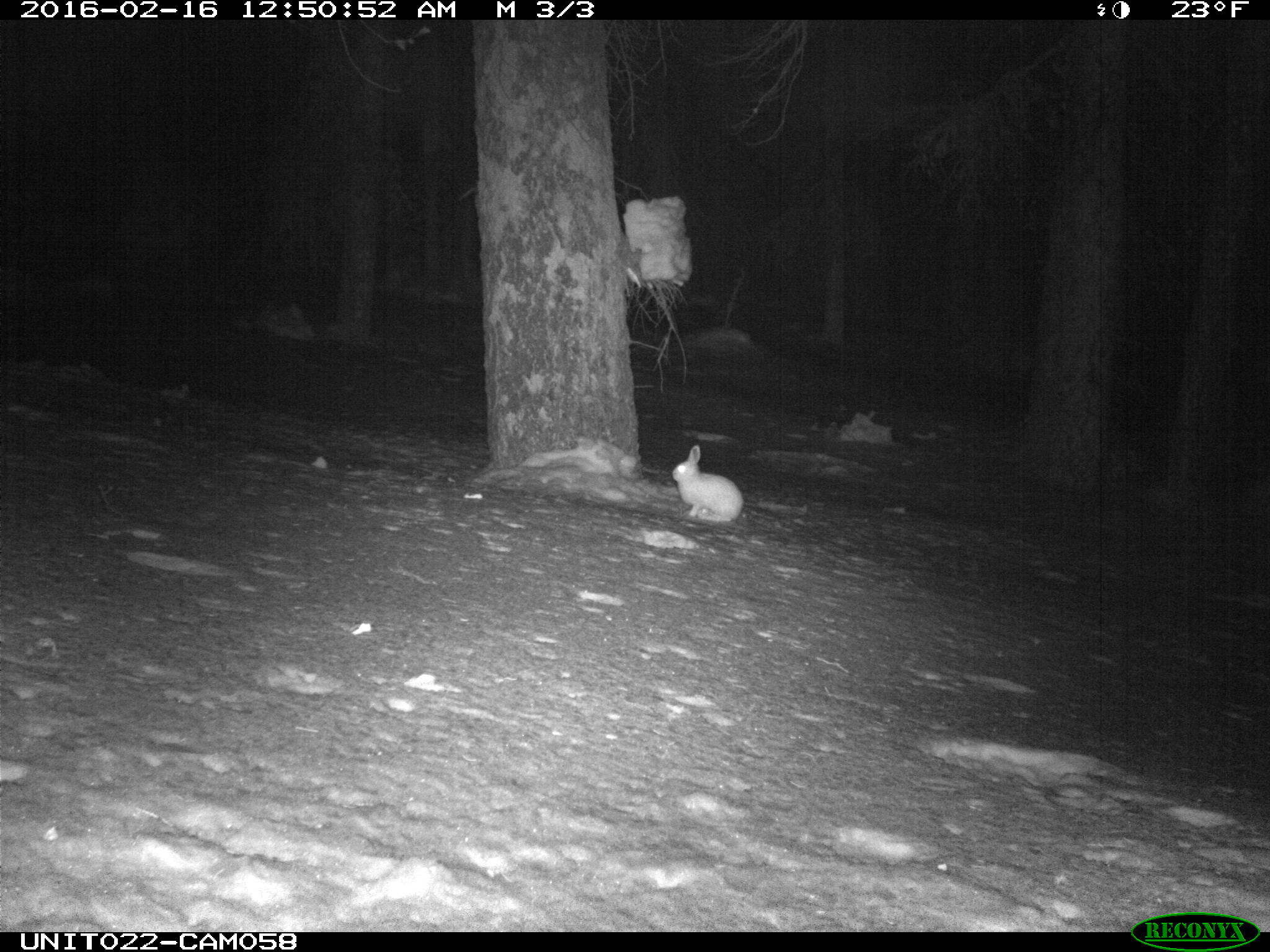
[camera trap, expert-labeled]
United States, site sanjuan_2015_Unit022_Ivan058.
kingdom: Animalia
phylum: Chordata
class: Mammalia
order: Lagomorpha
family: Leporidae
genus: Lepus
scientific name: Lepus americanus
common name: snowshoe hare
Lepus americanus (snowshoe hare).